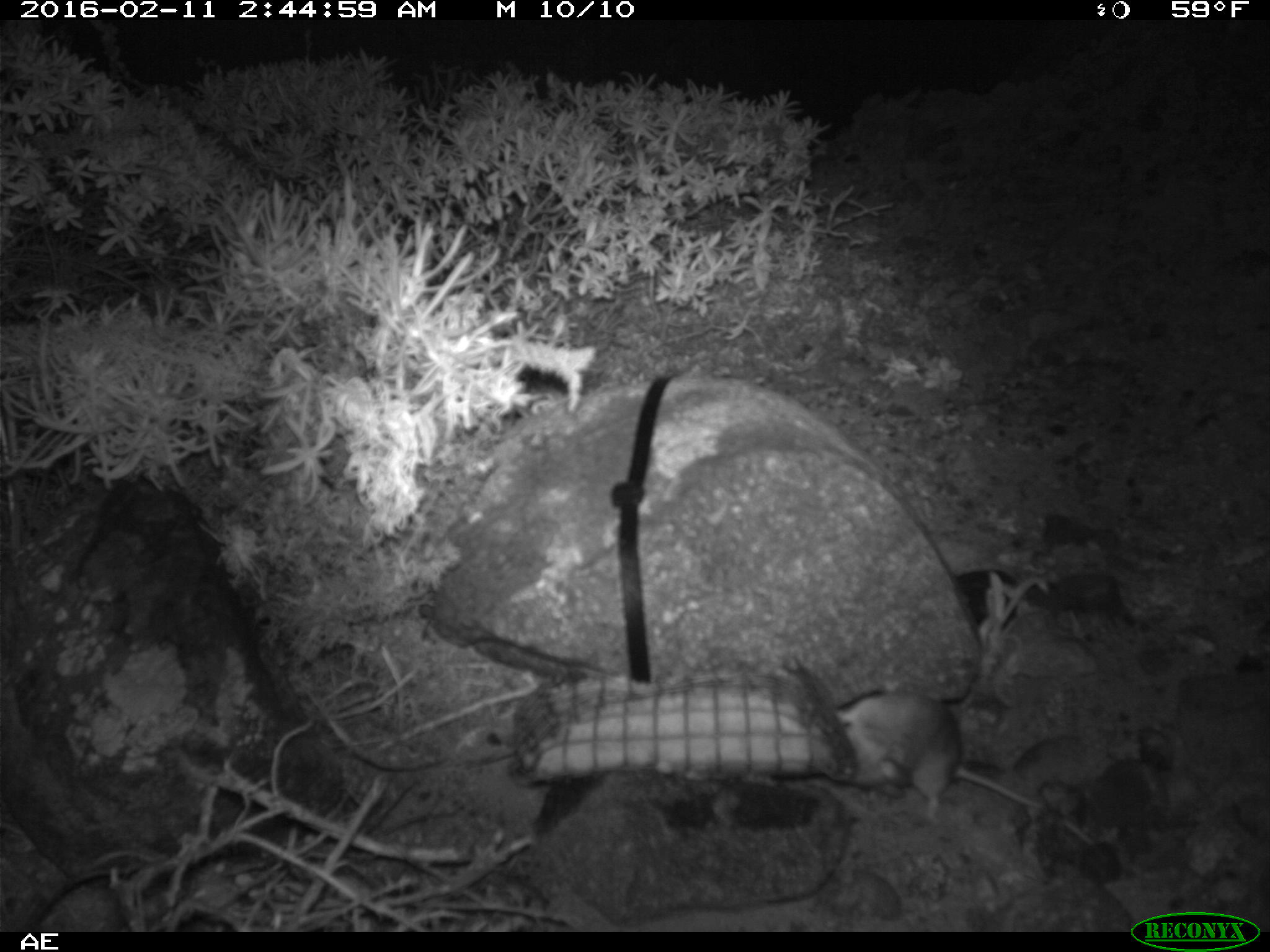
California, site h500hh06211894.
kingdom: Animalia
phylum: Chordata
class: Mammalia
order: Rodentia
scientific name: Rodentia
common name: rodent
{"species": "rodent (Rodentia)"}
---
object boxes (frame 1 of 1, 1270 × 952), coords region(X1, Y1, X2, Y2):
rodent: region(823, 689, 1096, 845)